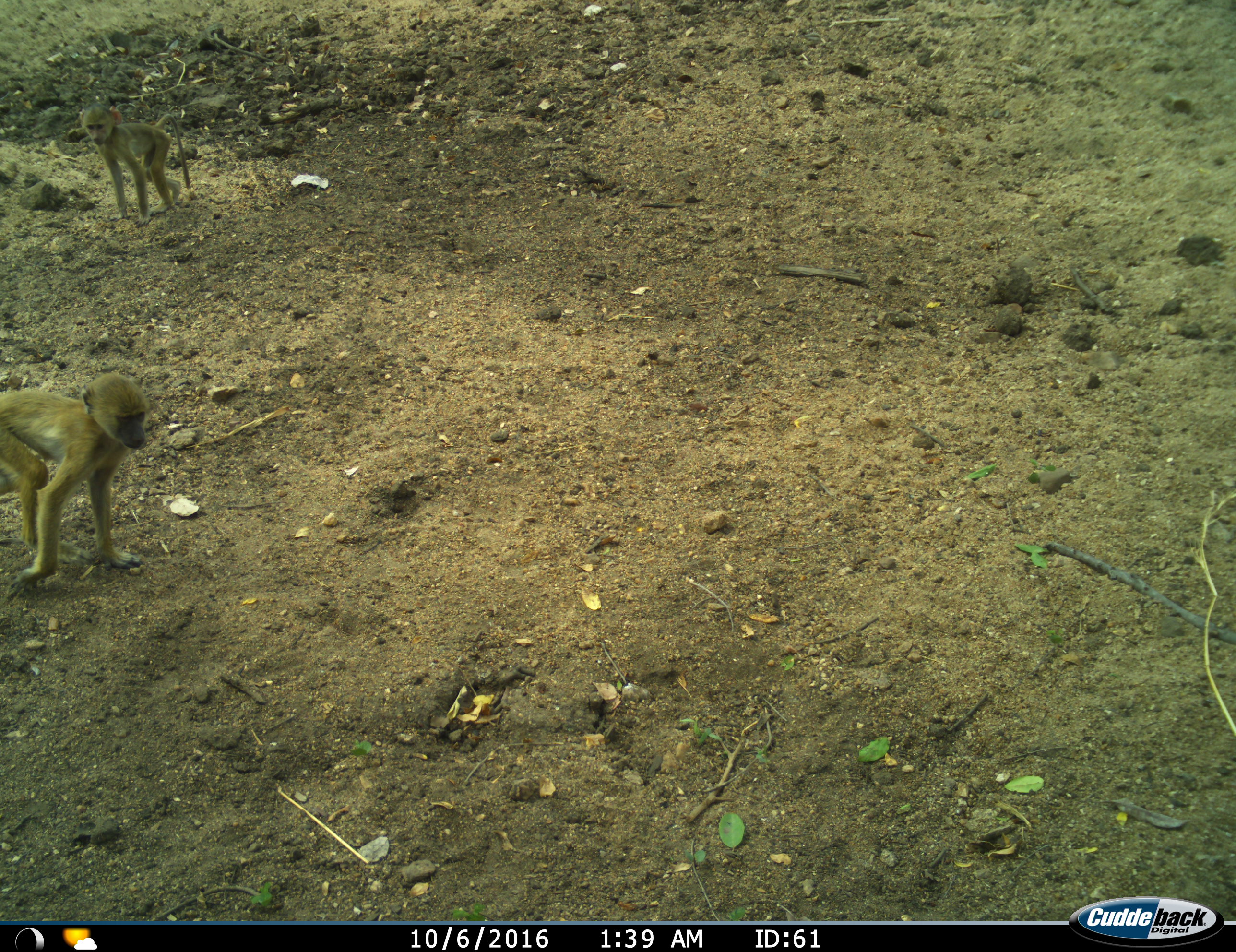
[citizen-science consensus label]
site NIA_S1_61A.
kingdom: Animalia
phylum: Chordata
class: Mammalia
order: Primates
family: Cercopithecidae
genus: Papio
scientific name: Papio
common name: baboon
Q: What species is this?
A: Baboon (Papio).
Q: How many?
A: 2.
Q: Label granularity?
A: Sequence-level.